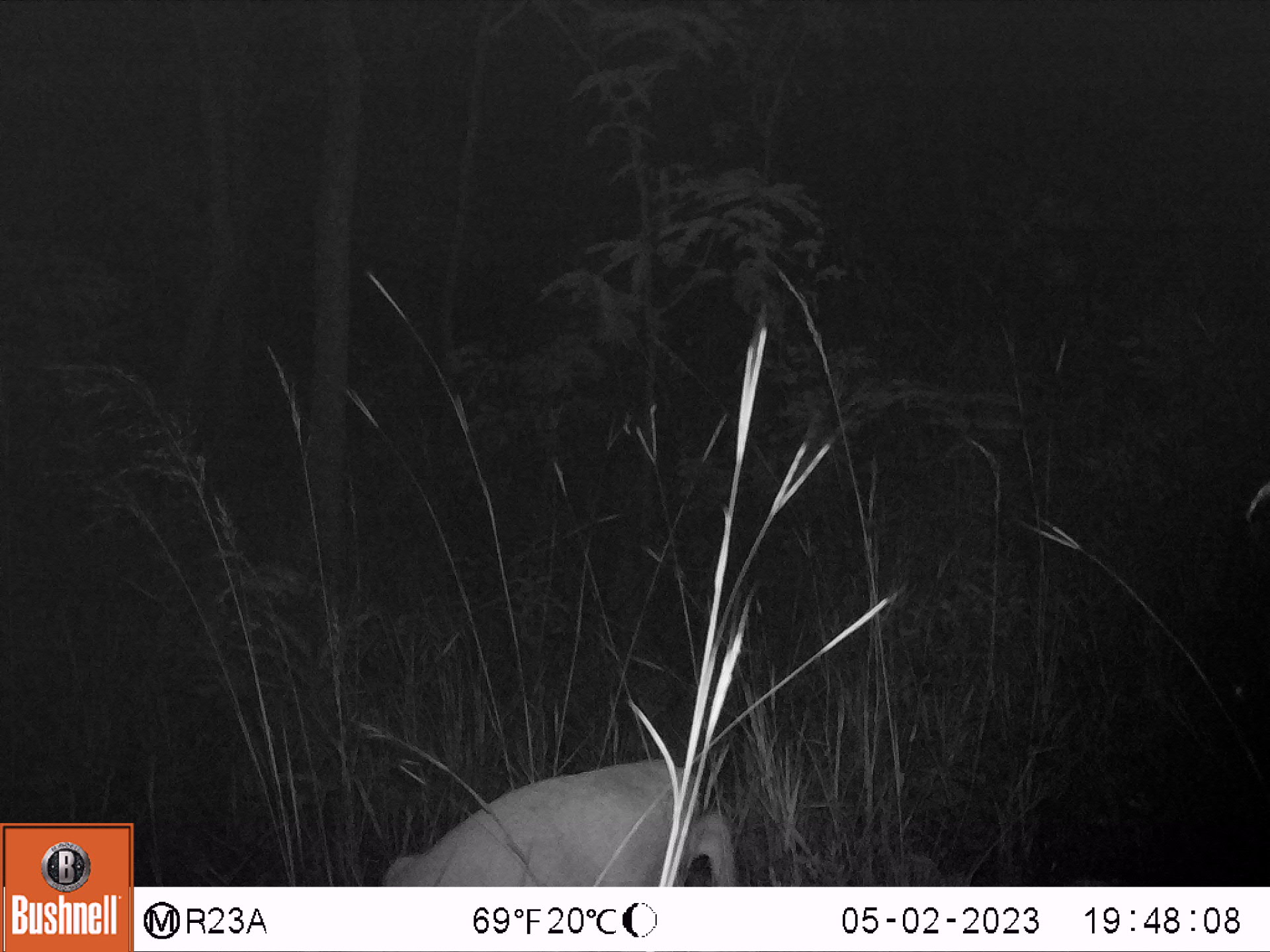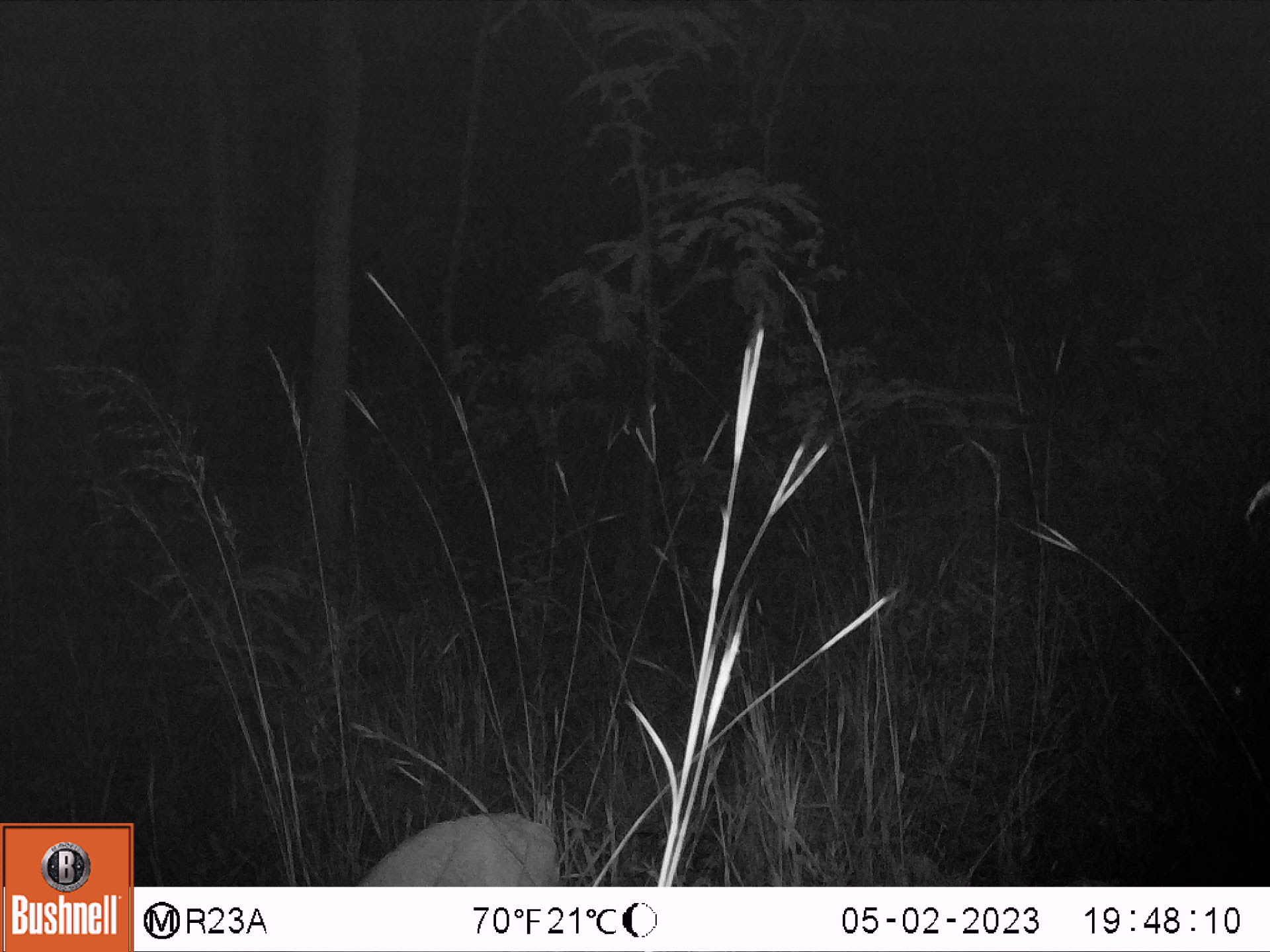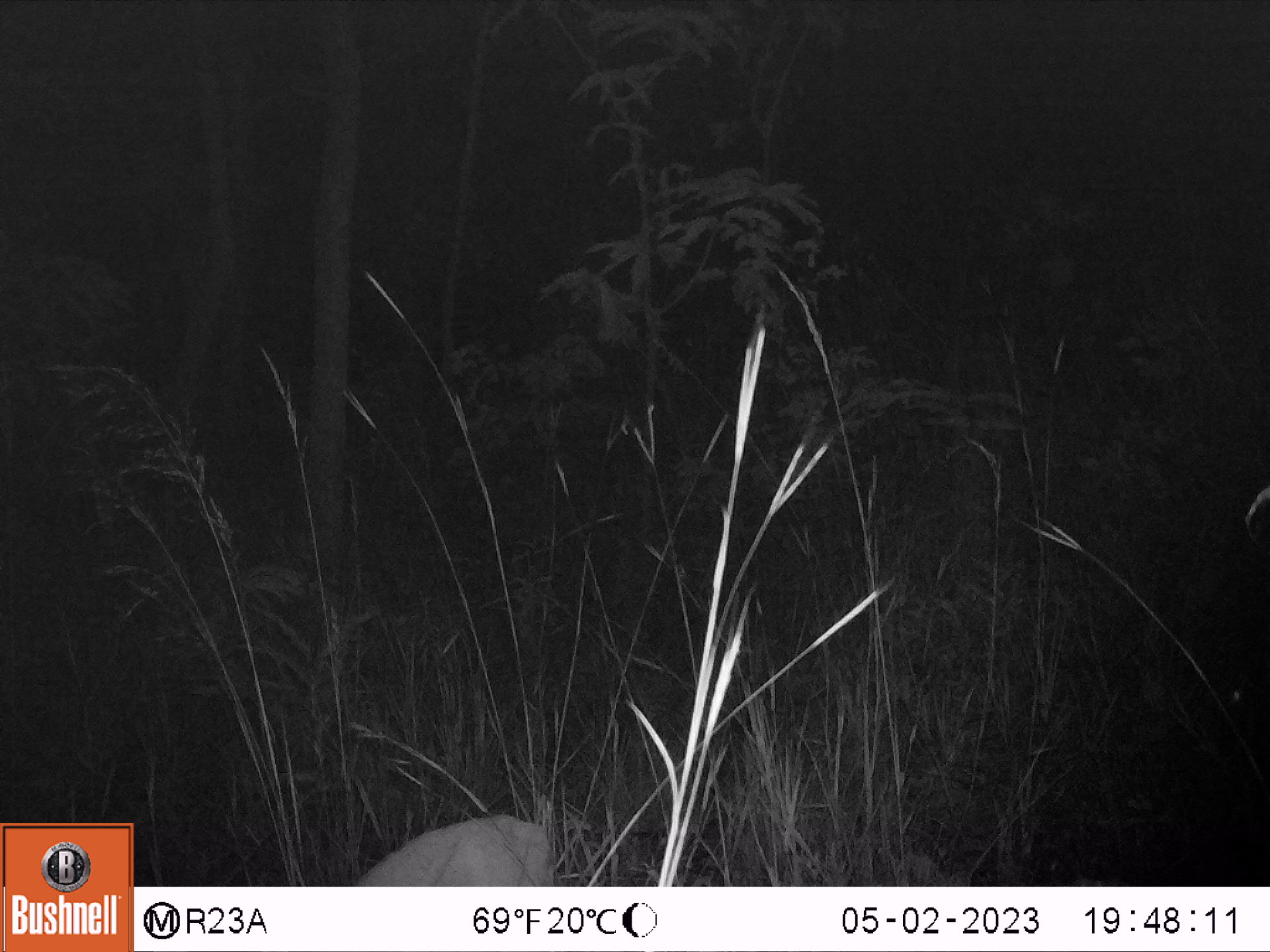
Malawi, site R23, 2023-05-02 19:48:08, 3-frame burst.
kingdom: Animalia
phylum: Chordata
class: Mammalia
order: Artiodactyla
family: Bovidae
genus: Sylvicapra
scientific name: Sylvicapra grimmia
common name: common duiker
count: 1